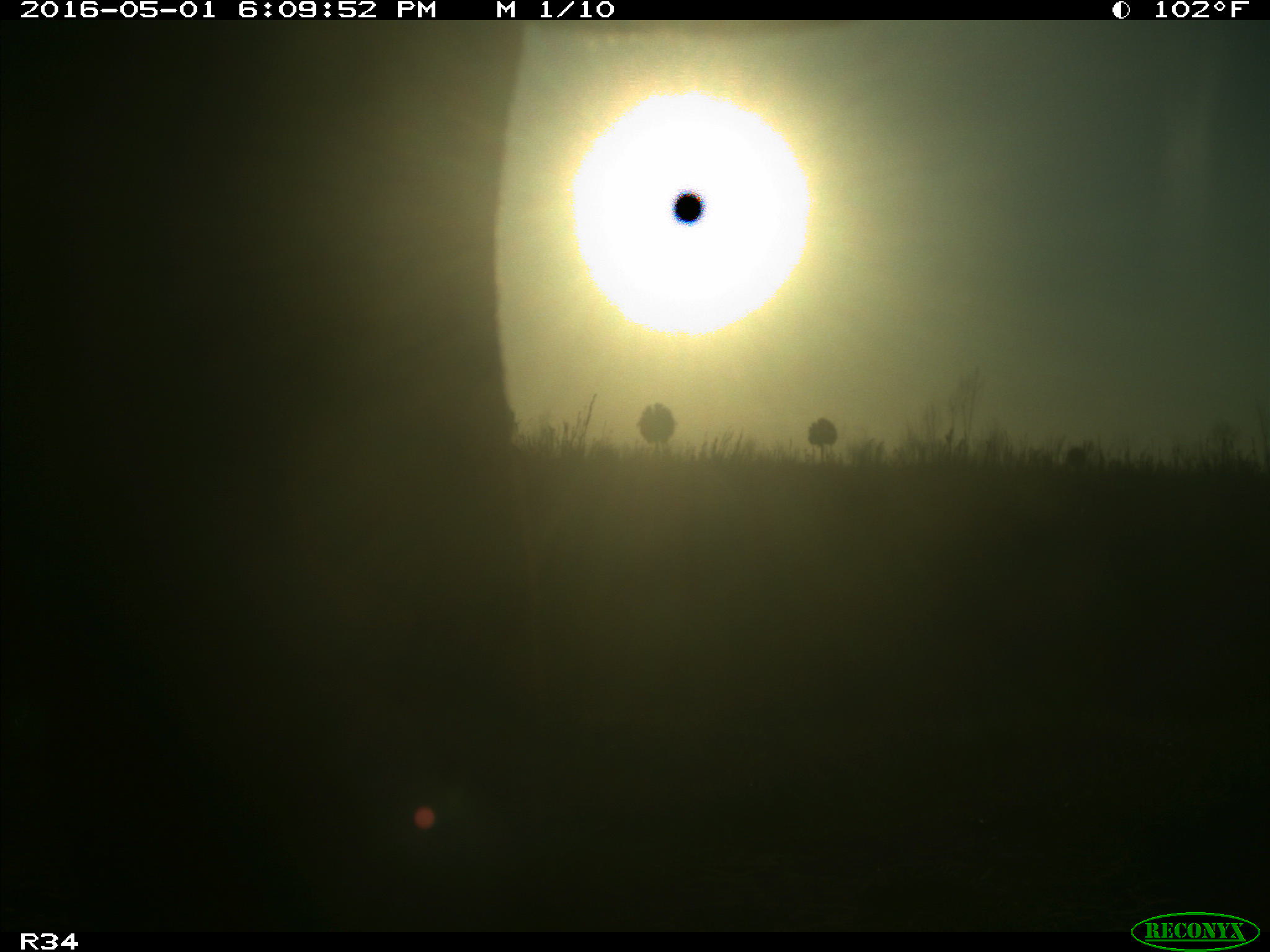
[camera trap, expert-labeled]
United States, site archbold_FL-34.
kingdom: Animalia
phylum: Chordata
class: Mammalia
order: Artiodactyla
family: Bovidae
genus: Bos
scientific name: Bos taurus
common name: domestic cow